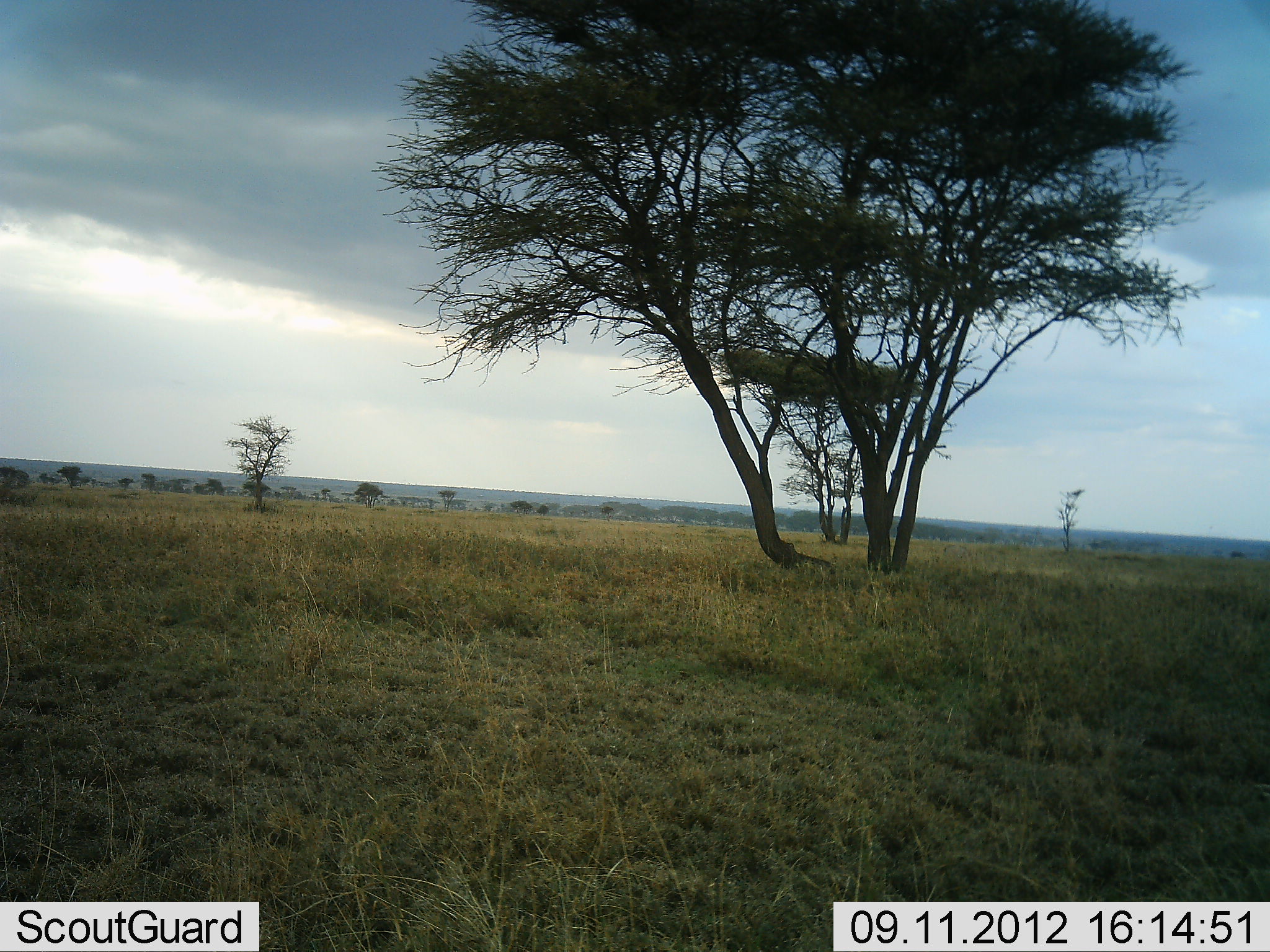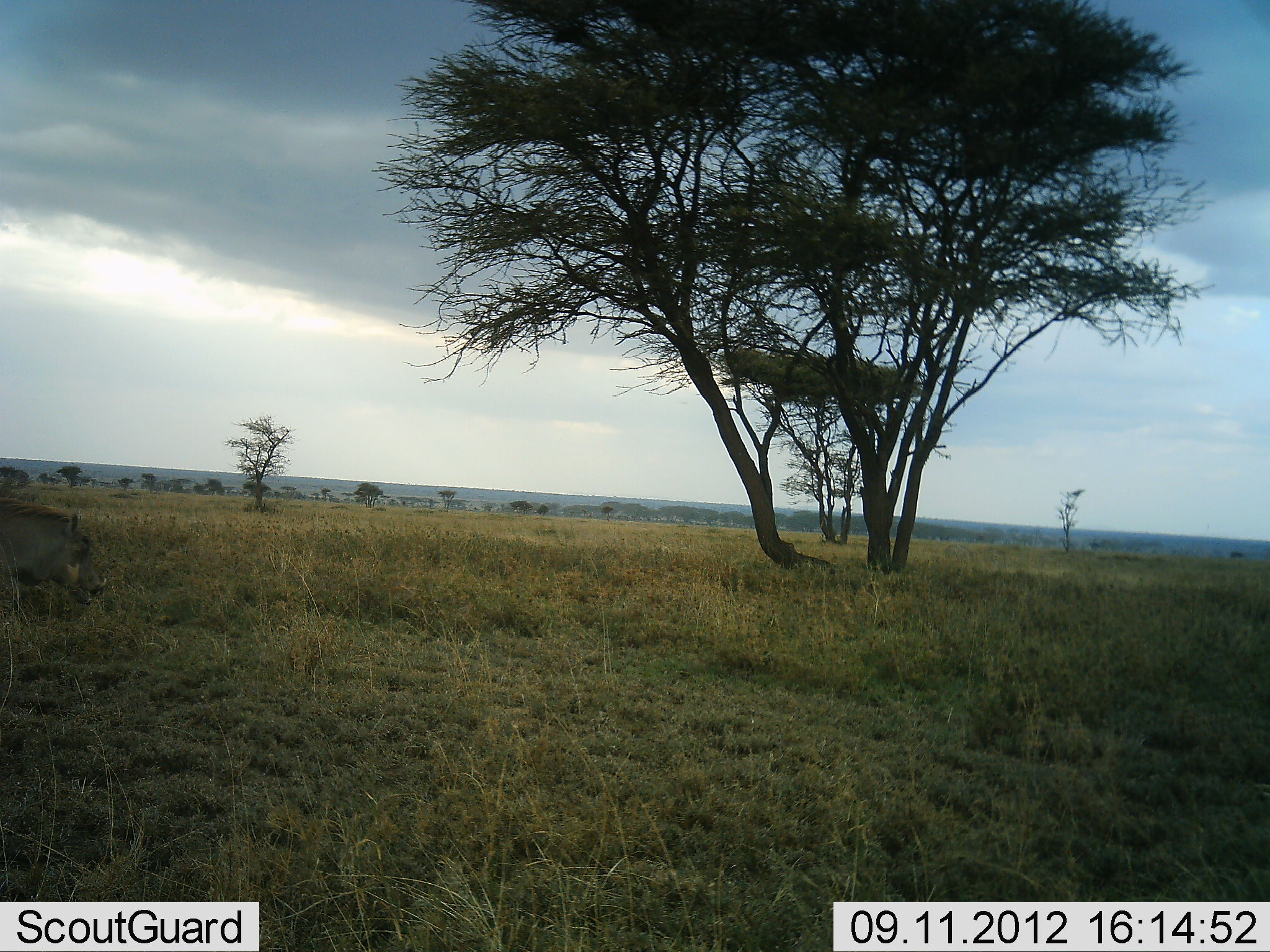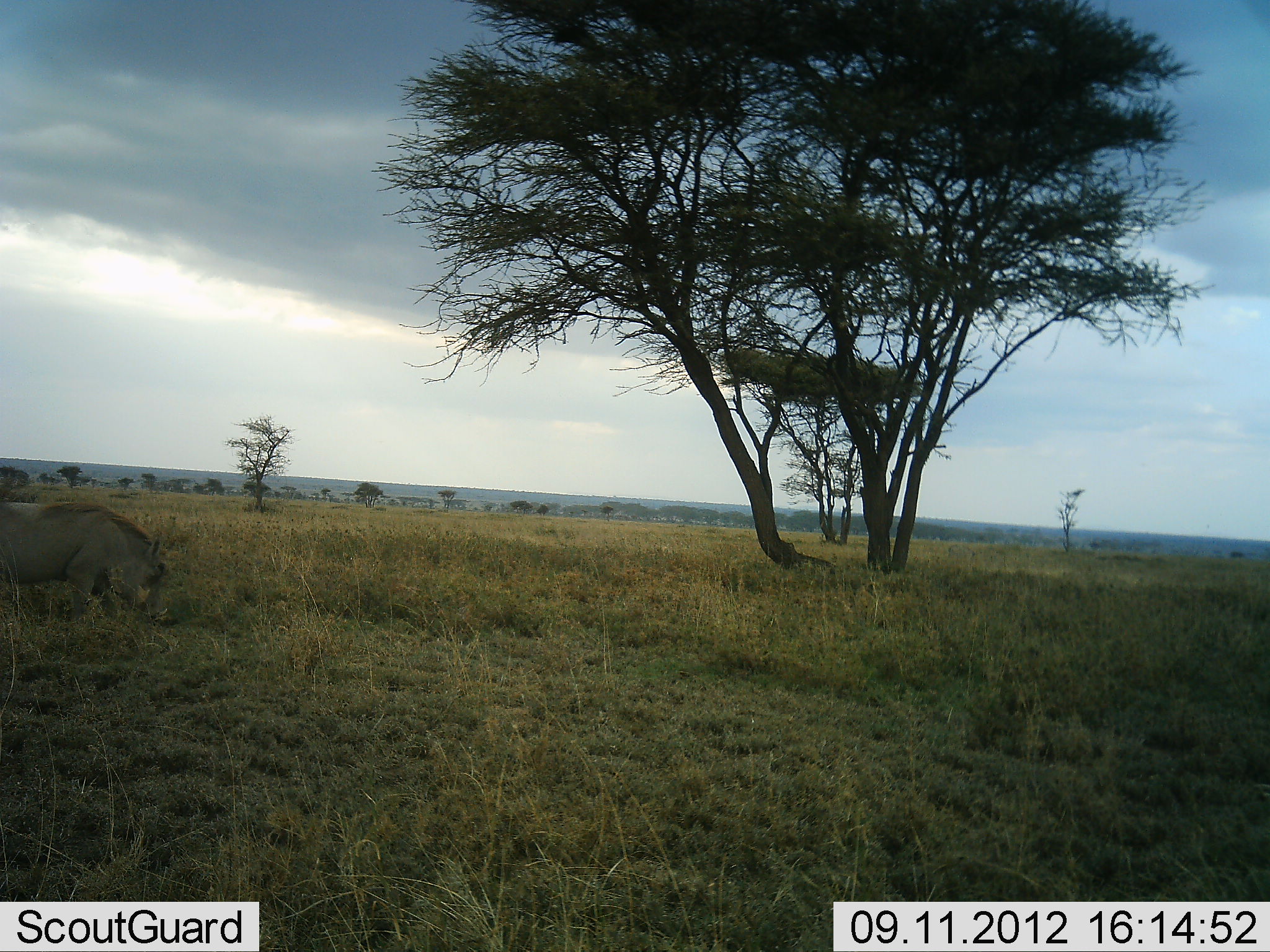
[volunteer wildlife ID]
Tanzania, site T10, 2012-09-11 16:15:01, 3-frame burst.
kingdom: Animalia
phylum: Chordata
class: Mammalia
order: Artiodactyla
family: Suidae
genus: Phacochoerus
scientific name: Phacochoerus africanus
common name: warthog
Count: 1.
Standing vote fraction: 0%.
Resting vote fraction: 0%.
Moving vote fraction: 80%.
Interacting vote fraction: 0%.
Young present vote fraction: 0%.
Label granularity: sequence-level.